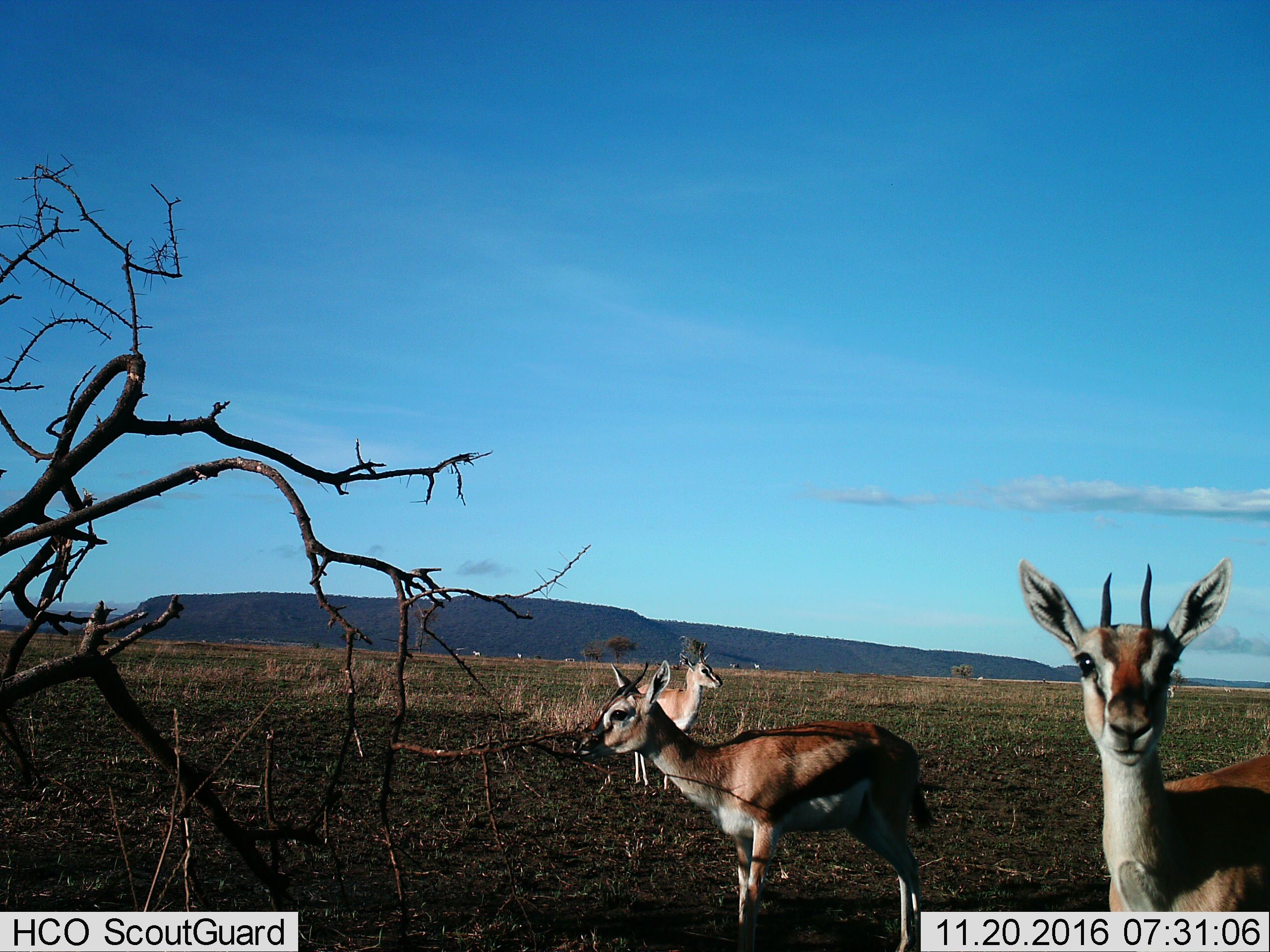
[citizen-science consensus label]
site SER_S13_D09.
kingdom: Animalia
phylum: Chordata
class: Mammalia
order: Artiodactyla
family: Bovidae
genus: Eudorcas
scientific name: Eudorcas thomsonii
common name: thomson's gazelle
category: gazellethomsons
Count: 3.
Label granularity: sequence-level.